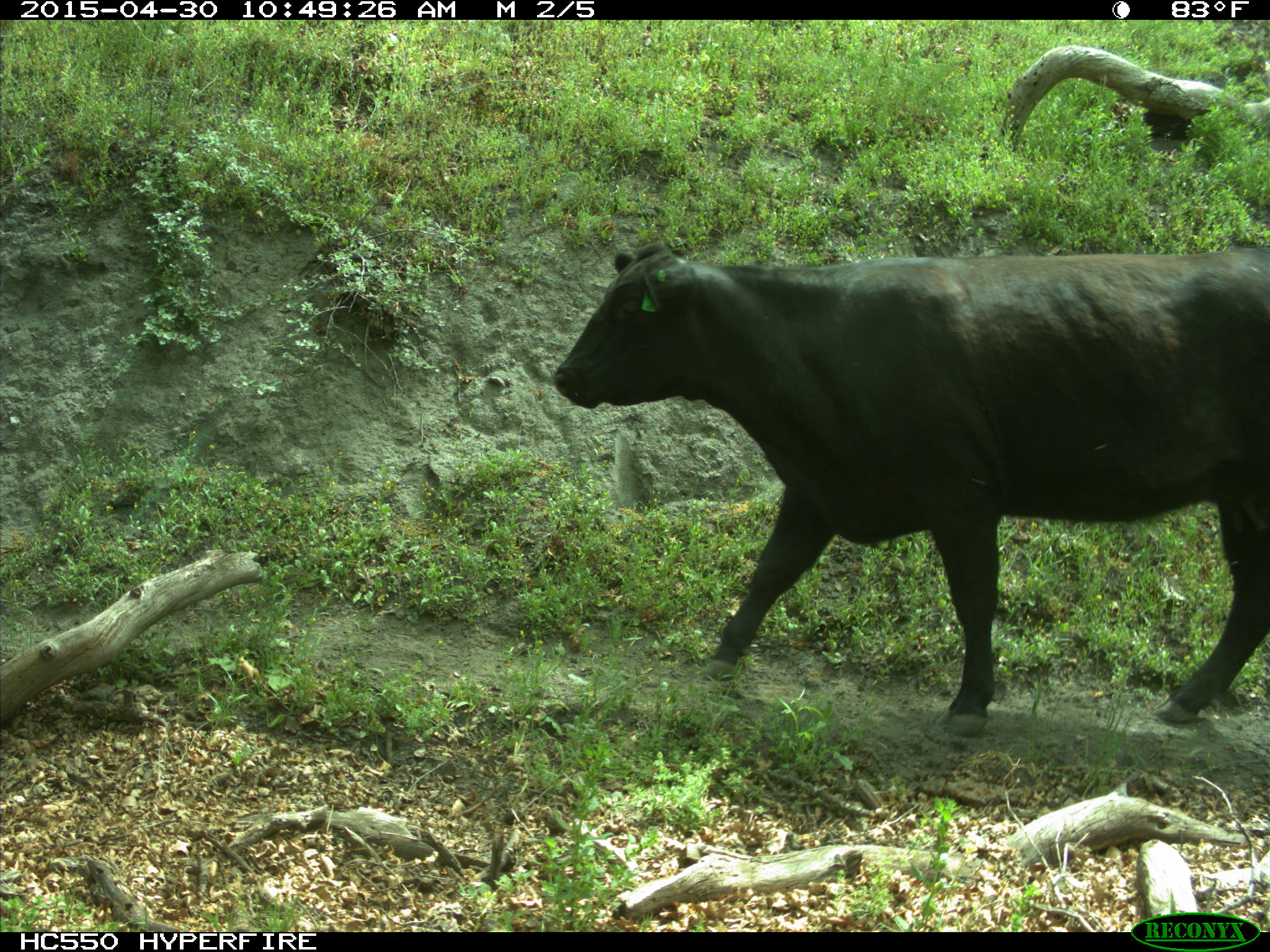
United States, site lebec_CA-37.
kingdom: Animalia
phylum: Chordata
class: Mammalia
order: Artiodactyla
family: Bovidae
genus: Bos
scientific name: Bos taurus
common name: domestic cow